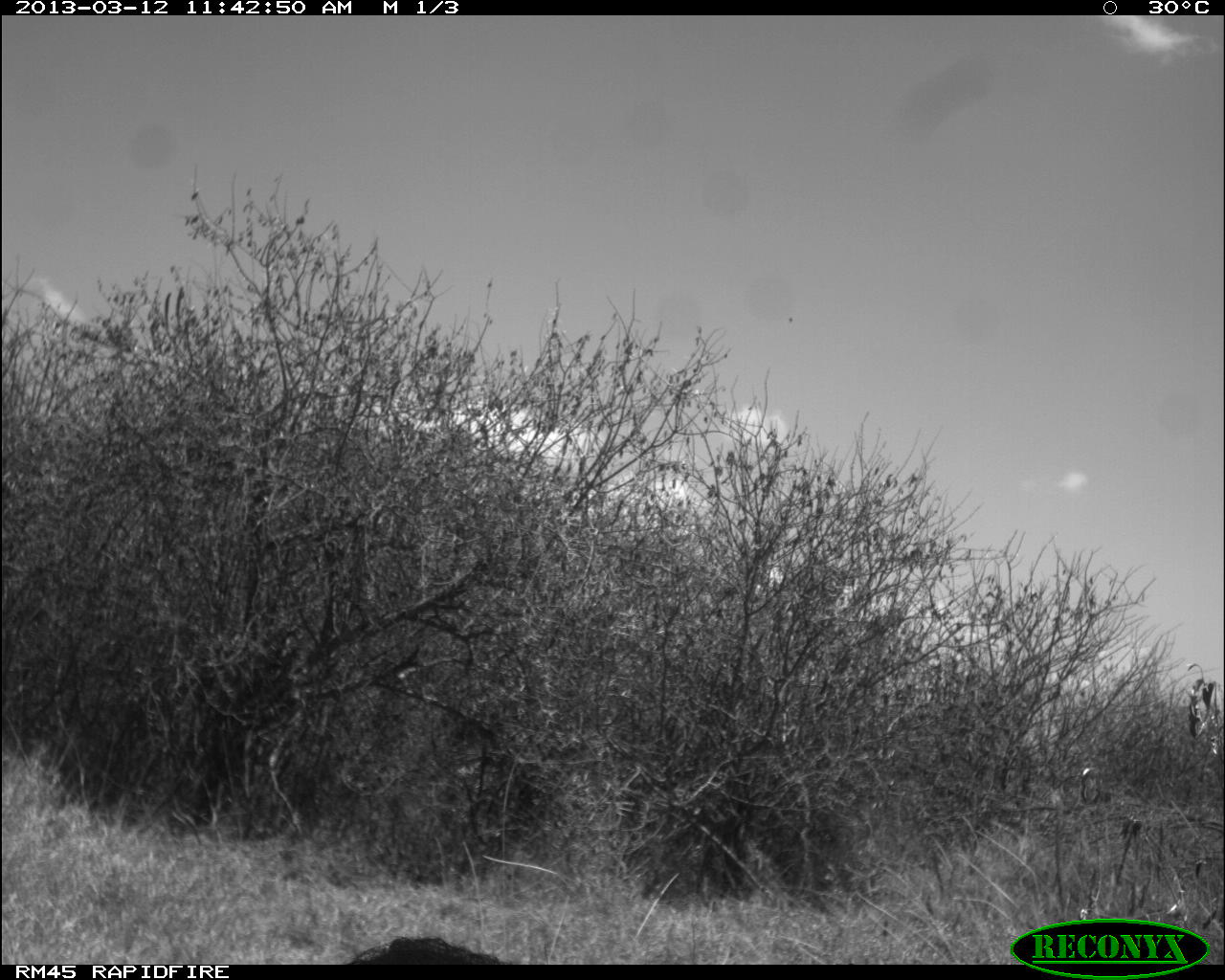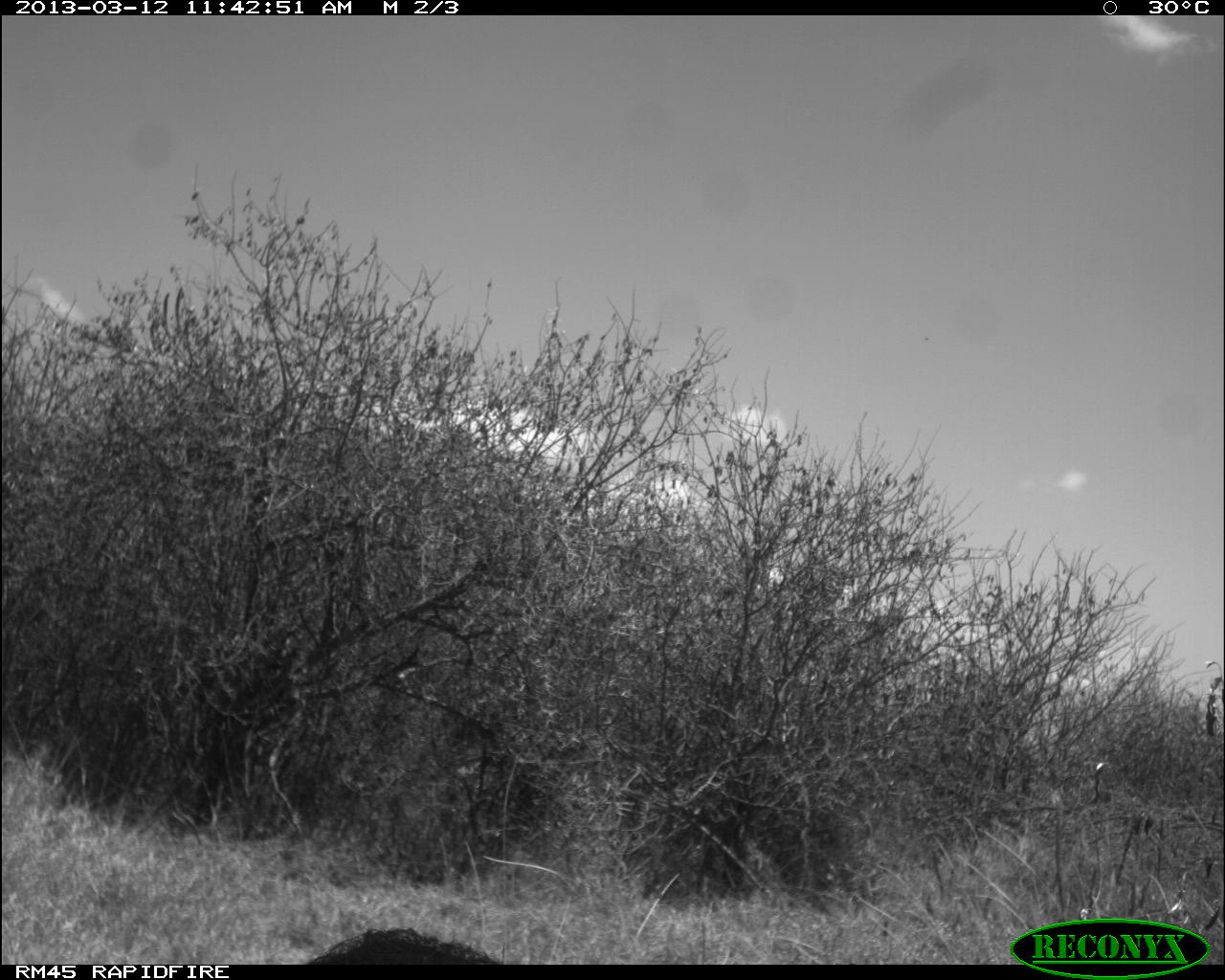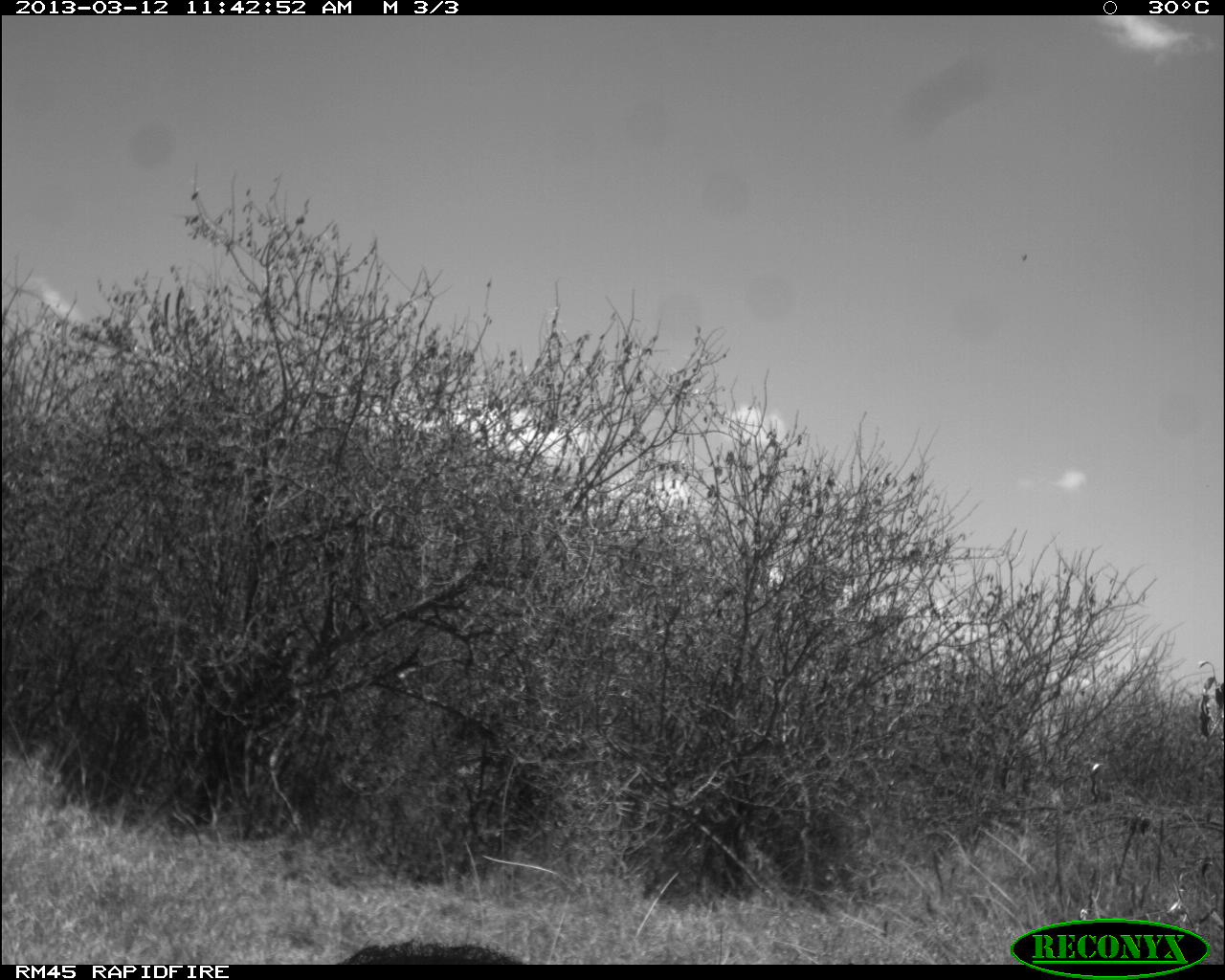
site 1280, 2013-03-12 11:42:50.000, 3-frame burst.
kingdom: Animalia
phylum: Chordata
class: Mammalia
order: Artiodactyla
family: Suidae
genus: Phacochoerus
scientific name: Phacochoerus africanus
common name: common warthog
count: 1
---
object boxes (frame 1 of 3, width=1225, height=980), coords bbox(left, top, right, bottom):
phacochoerus africanus: bbox(346, 935, 513, 963)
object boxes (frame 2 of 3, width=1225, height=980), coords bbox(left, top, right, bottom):
phacochoerus africanus: bbox(308, 923, 503, 964)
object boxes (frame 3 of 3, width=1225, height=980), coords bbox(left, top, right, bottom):
phacochoerus africanus: bbox(332, 934, 525, 963)